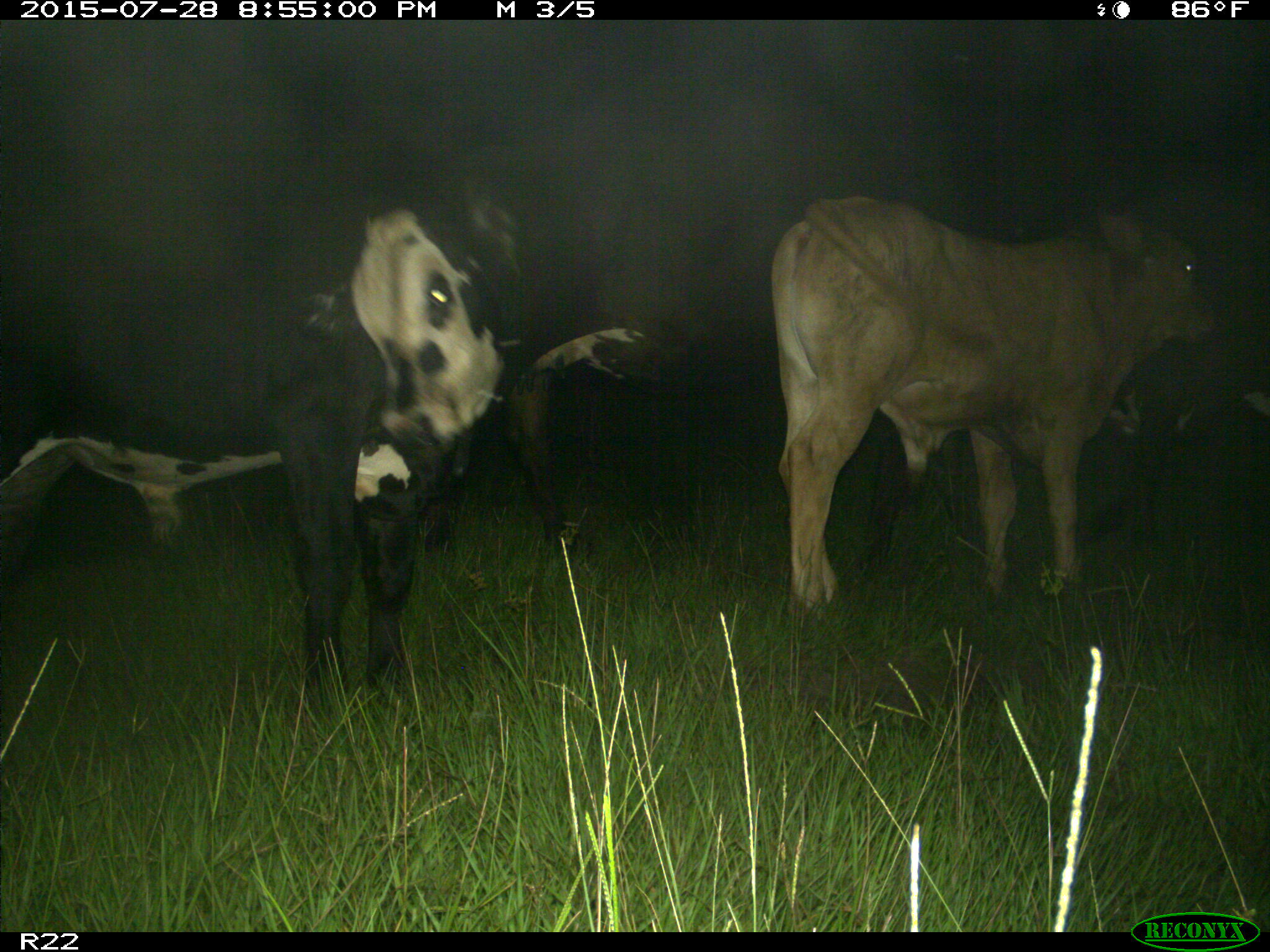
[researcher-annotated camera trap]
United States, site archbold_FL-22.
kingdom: Animalia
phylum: Chordata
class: Mammalia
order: Artiodactyla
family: Bovidae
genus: Bos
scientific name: Bos taurus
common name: domestic cow